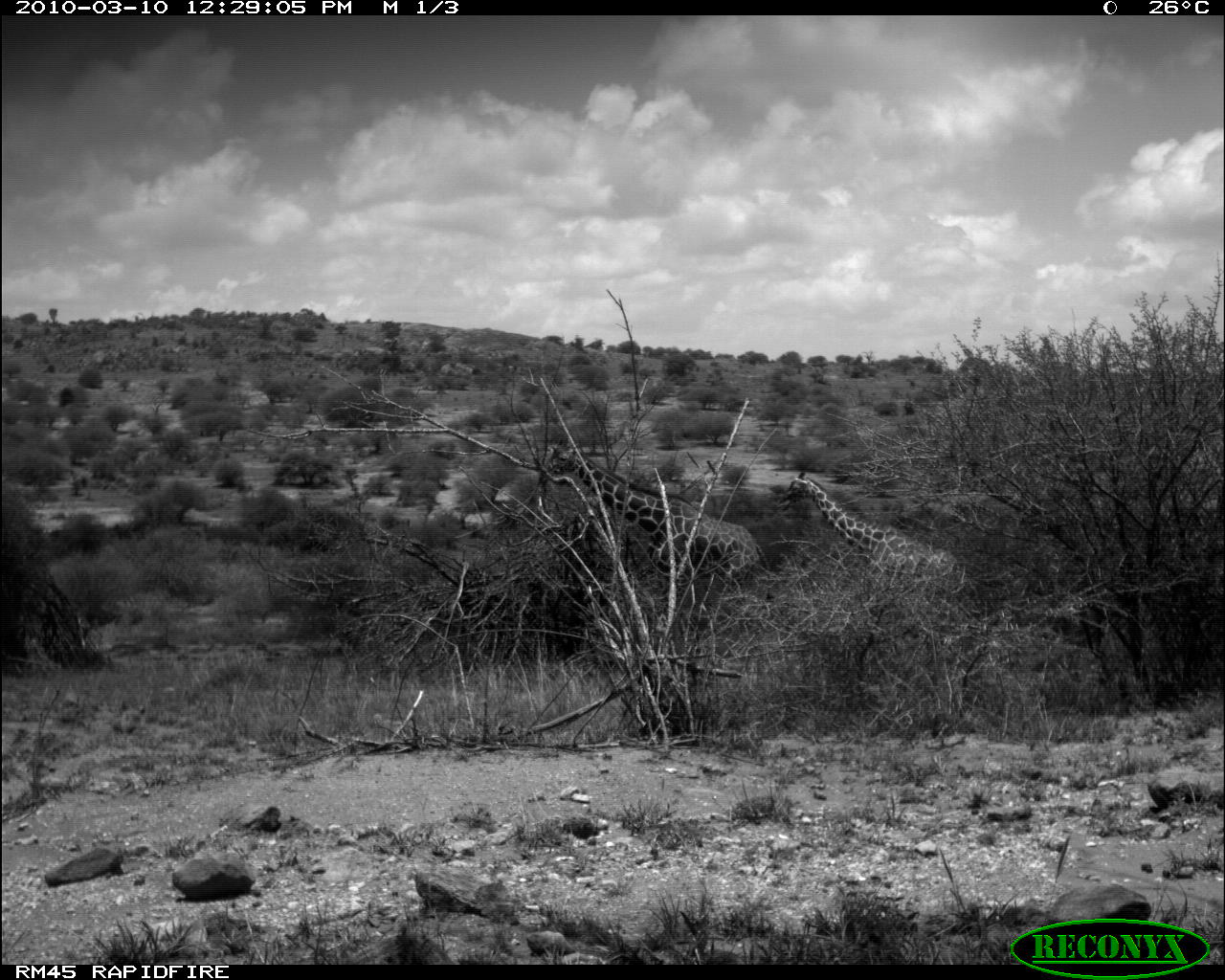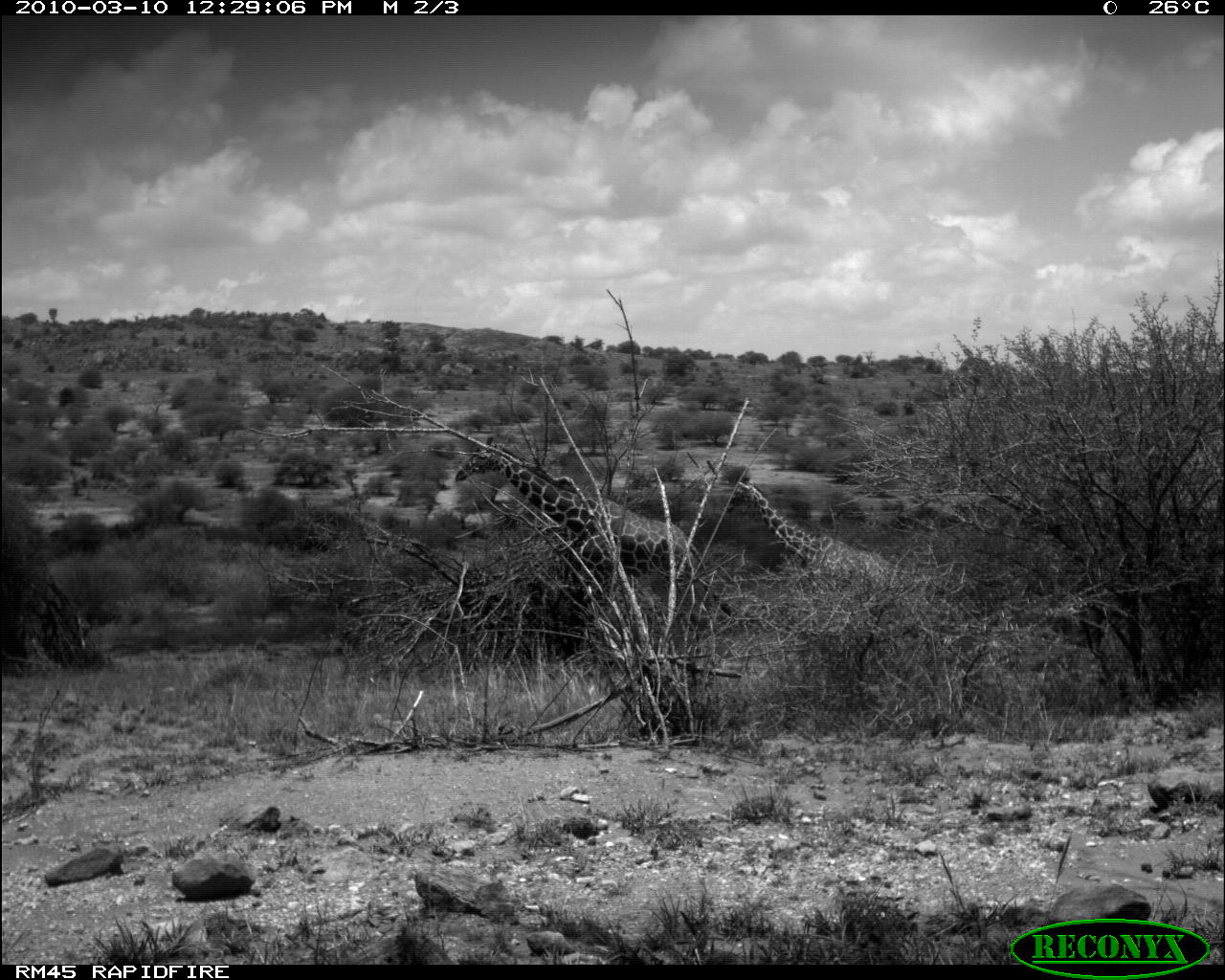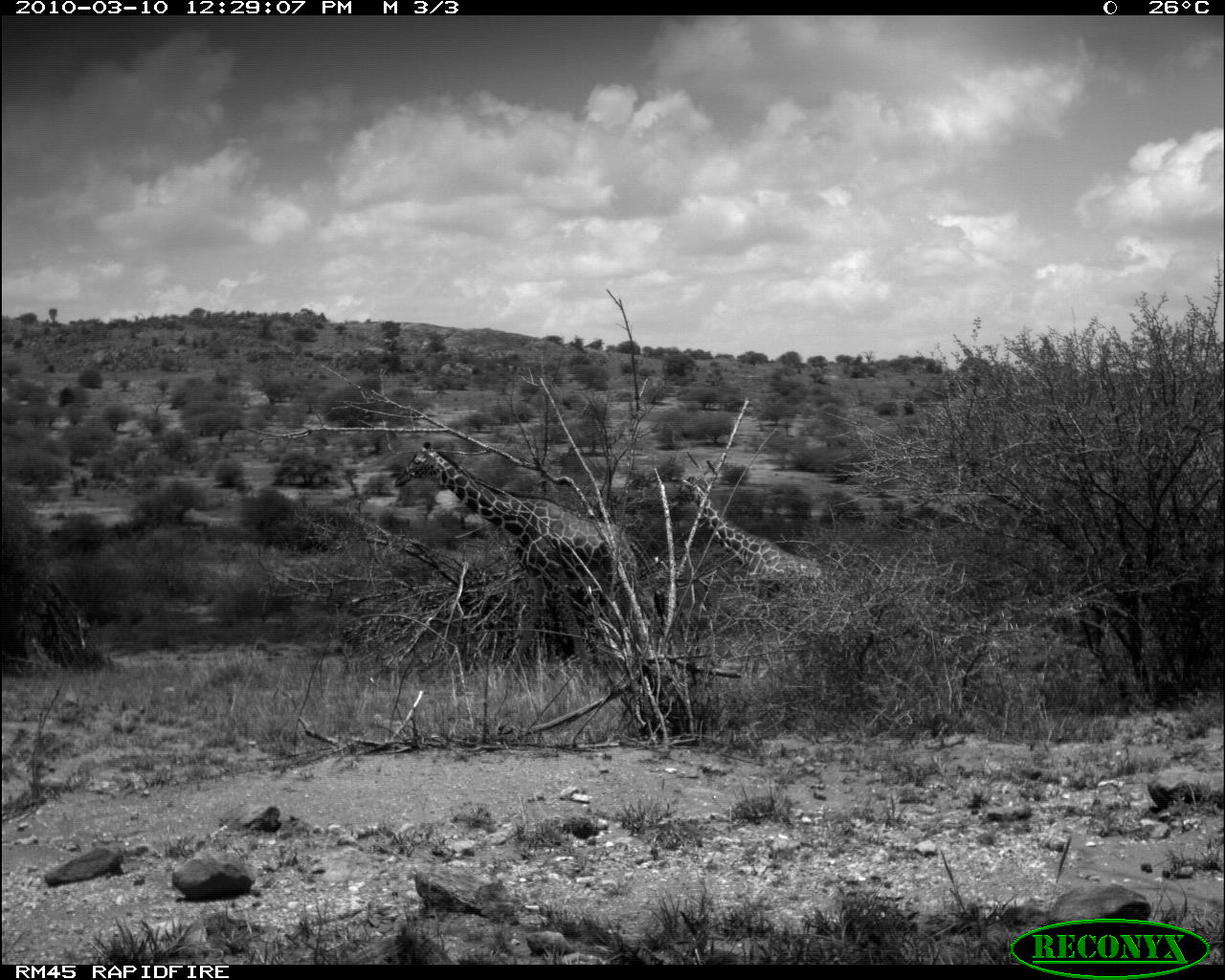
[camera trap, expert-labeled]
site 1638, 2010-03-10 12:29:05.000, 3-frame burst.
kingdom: Animalia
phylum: Chordata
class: Mammalia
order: Artiodactyla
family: Giraffidae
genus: Giraffa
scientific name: Giraffa camelopardalis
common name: giraffe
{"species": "Giraffa camelopardalis (giraffe)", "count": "2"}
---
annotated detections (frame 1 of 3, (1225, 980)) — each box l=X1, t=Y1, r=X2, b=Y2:
giraffa camelopardalis: l=536, t=438, r=763, b=597; l=777, t=467, r=978, b=599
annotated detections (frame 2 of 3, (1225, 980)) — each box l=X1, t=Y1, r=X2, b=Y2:
giraffa camelopardalis: l=455, t=437, r=735, b=623; l=727, t=476, r=916, b=598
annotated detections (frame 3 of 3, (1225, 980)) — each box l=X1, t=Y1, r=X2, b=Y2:
giraffa camelopardalis: l=389, t=439, r=667, b=645; l=666, t=472, r=825, b=595